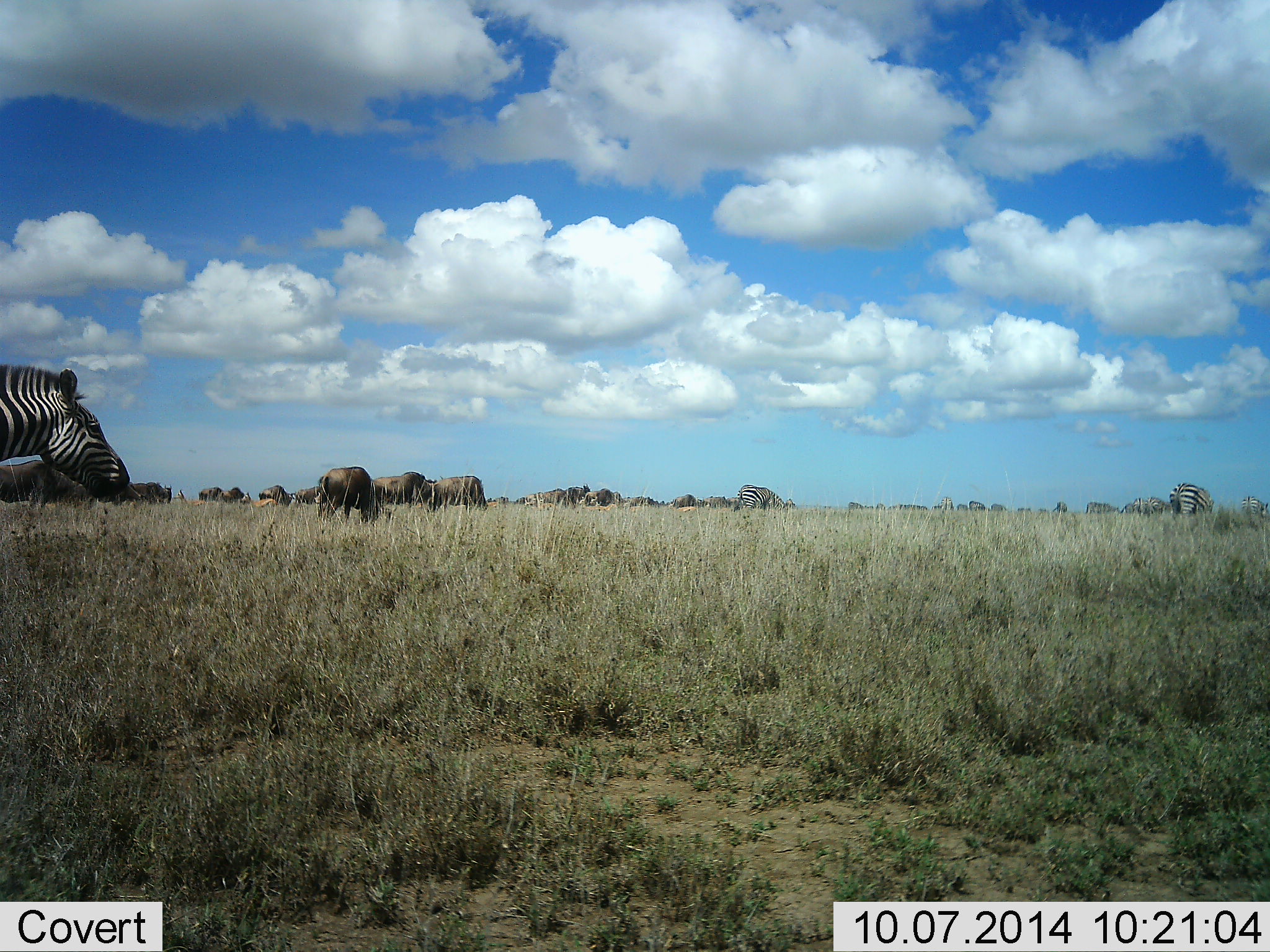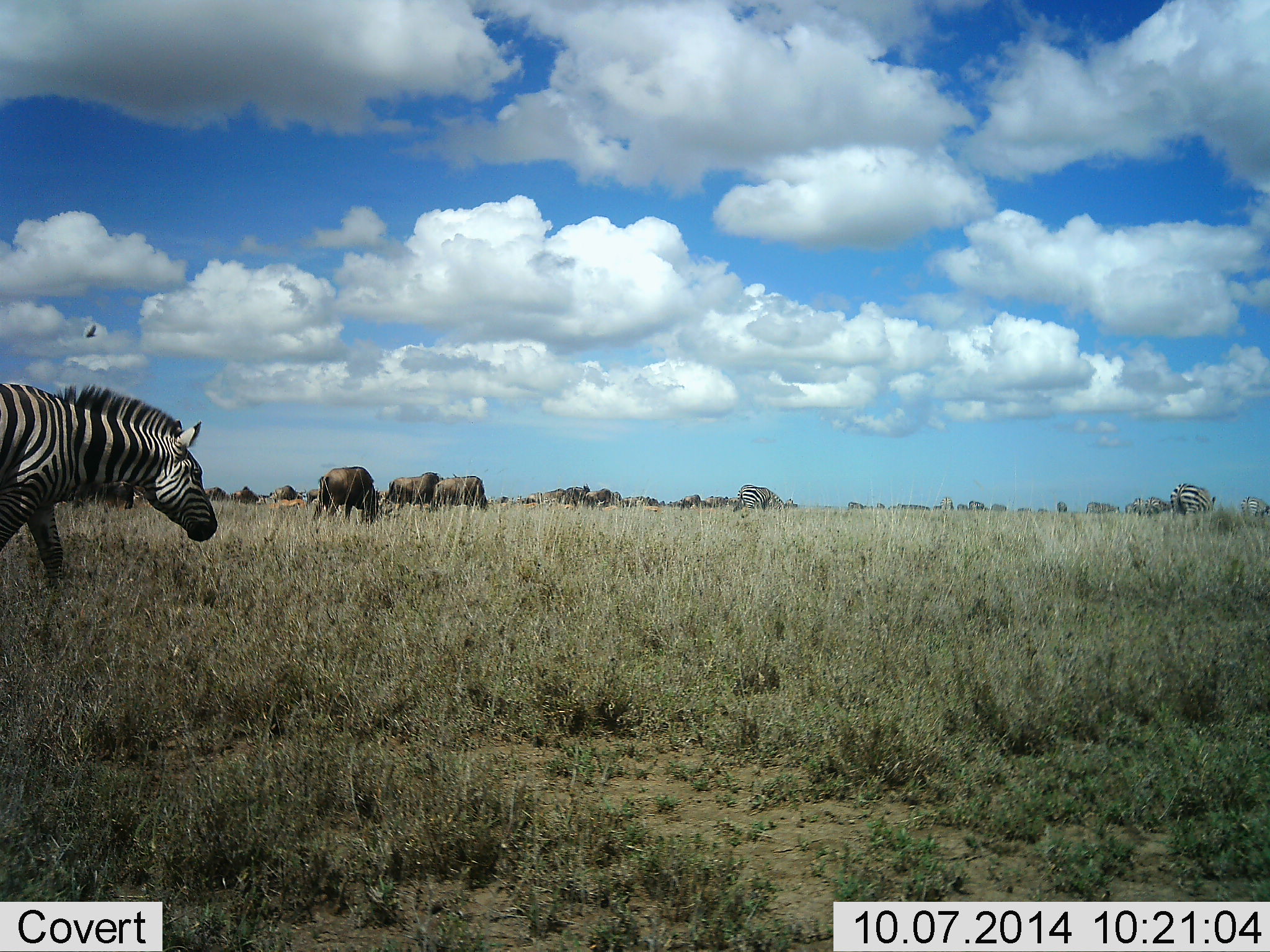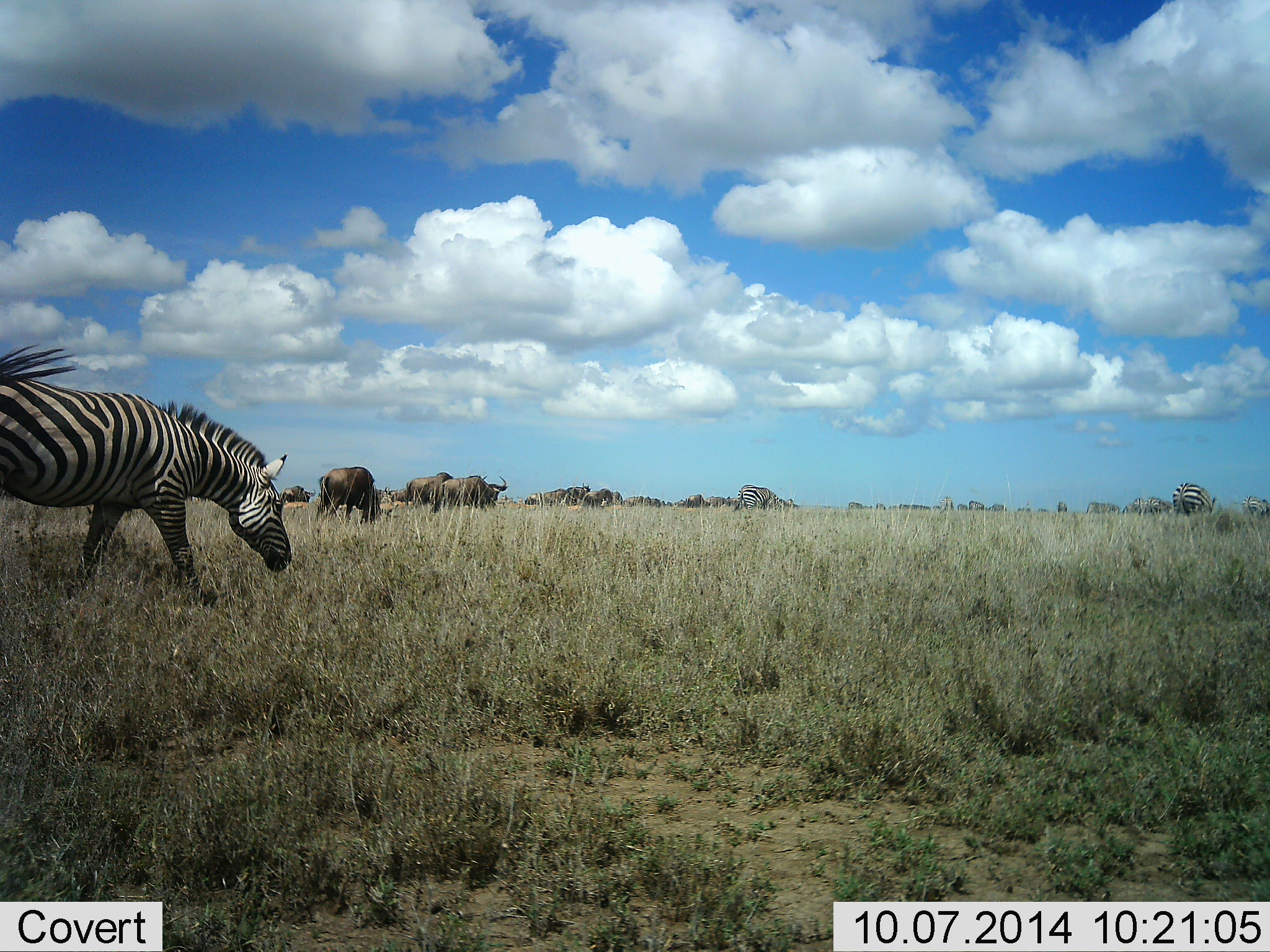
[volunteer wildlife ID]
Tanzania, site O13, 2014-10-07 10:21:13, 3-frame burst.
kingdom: Animalia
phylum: Chordata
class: Mammalia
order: Artiodactyla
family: Bovidae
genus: Connochaetes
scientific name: Connochaetes taurinus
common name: blue wildebeest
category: wildebeest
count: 11-50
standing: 46%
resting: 8%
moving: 38%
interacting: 8%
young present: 0%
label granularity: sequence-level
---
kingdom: Animalia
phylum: Chordata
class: Mammalia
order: Perissodactyla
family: Equidae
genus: Equus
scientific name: Equus quagga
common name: plains zebra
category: zebra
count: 4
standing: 39%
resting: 6%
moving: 89%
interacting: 0%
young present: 0%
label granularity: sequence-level